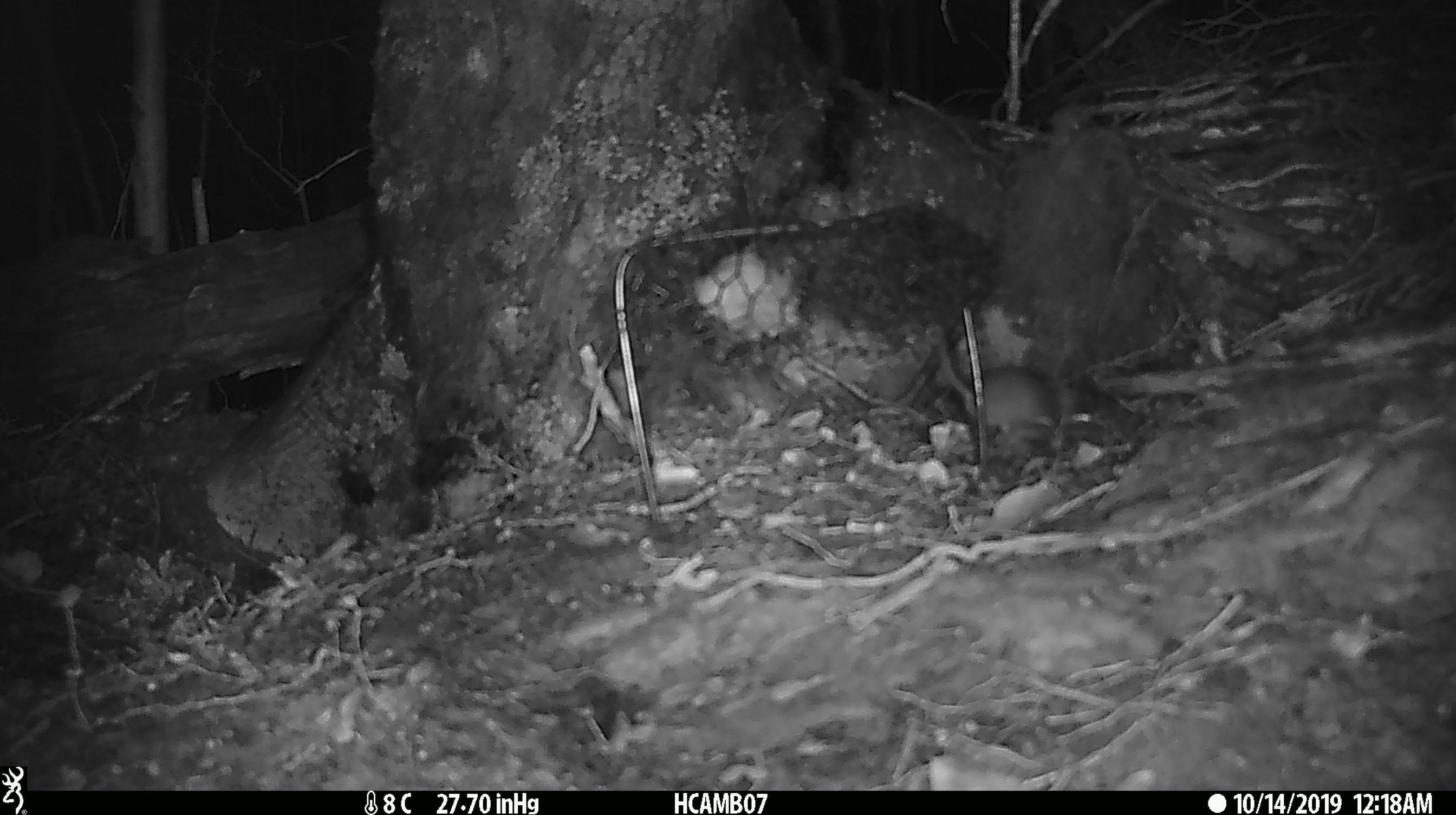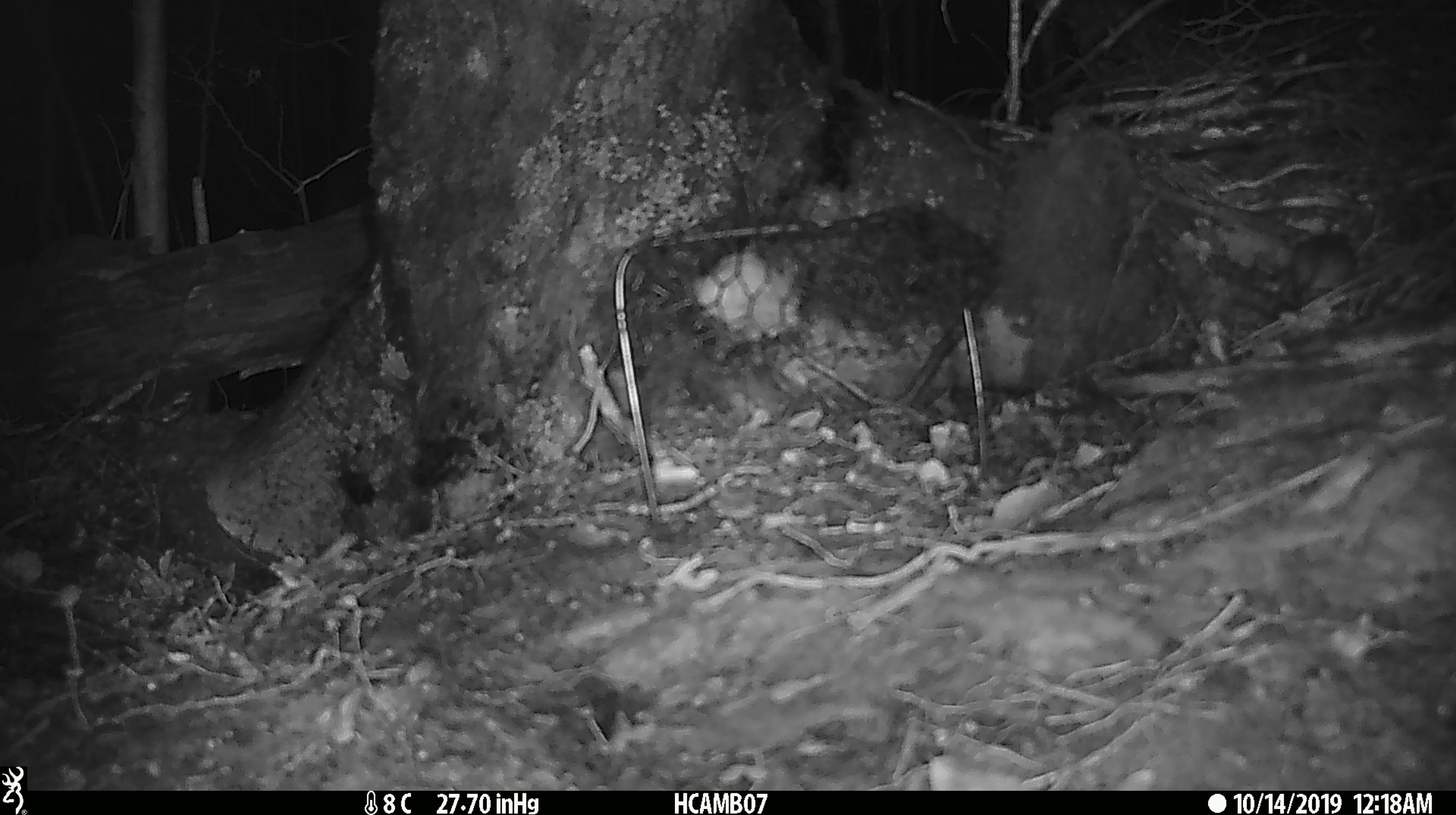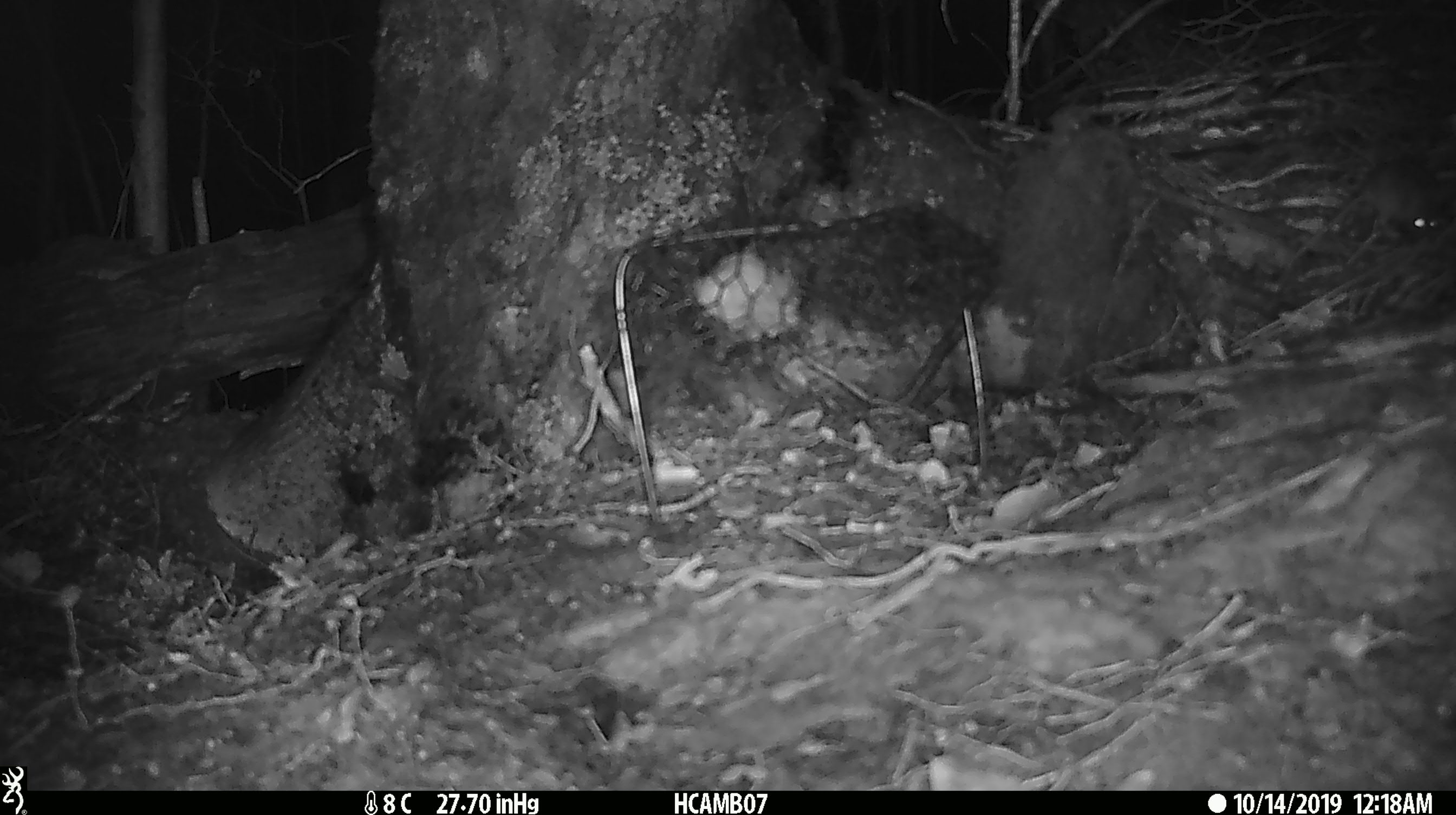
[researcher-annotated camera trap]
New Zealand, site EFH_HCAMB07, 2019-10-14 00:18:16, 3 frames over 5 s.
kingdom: Animalia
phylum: Chordata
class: Mammalia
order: Rodentia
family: Muridae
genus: Mus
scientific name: Mus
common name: mouse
Mouse (Mus).